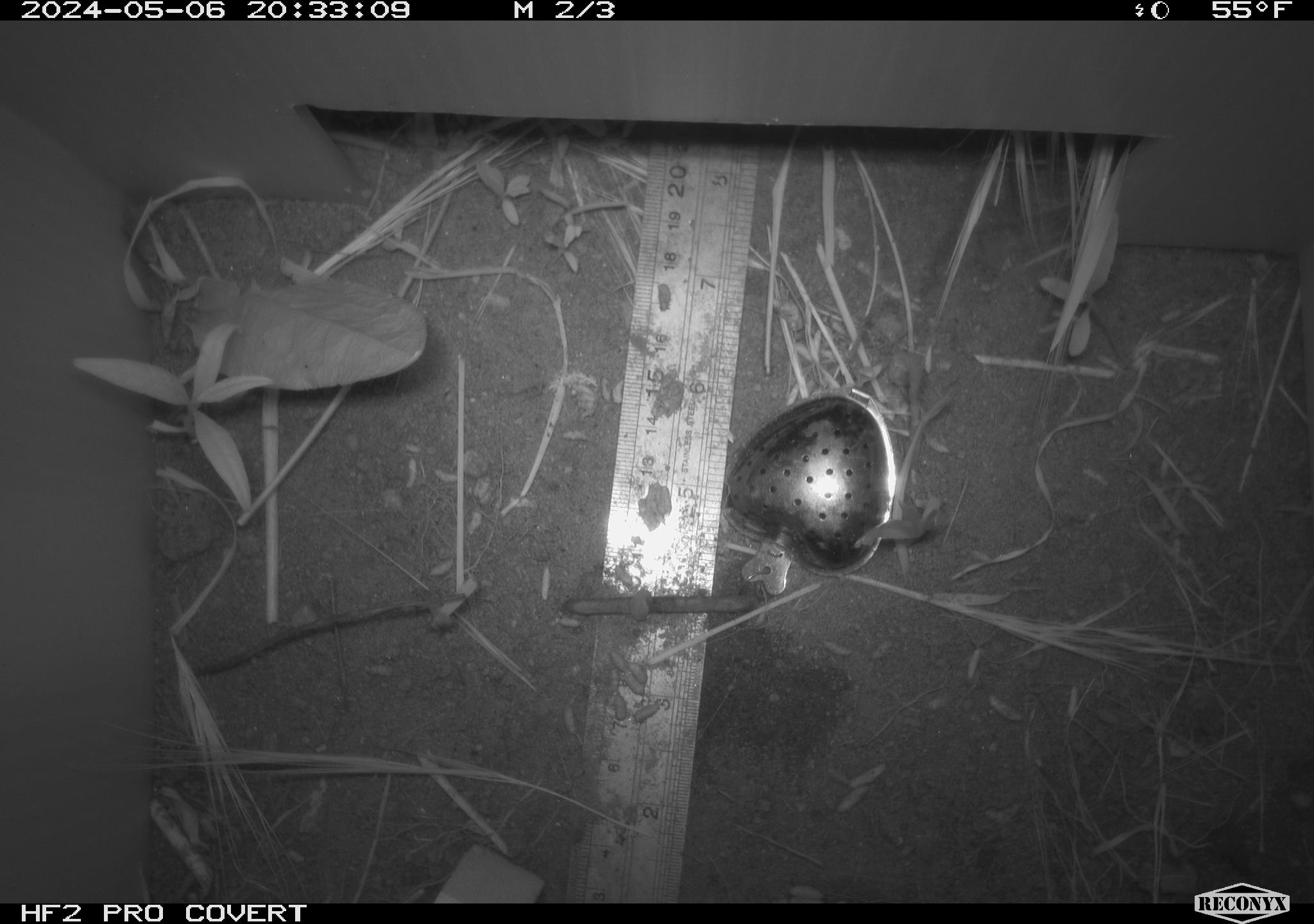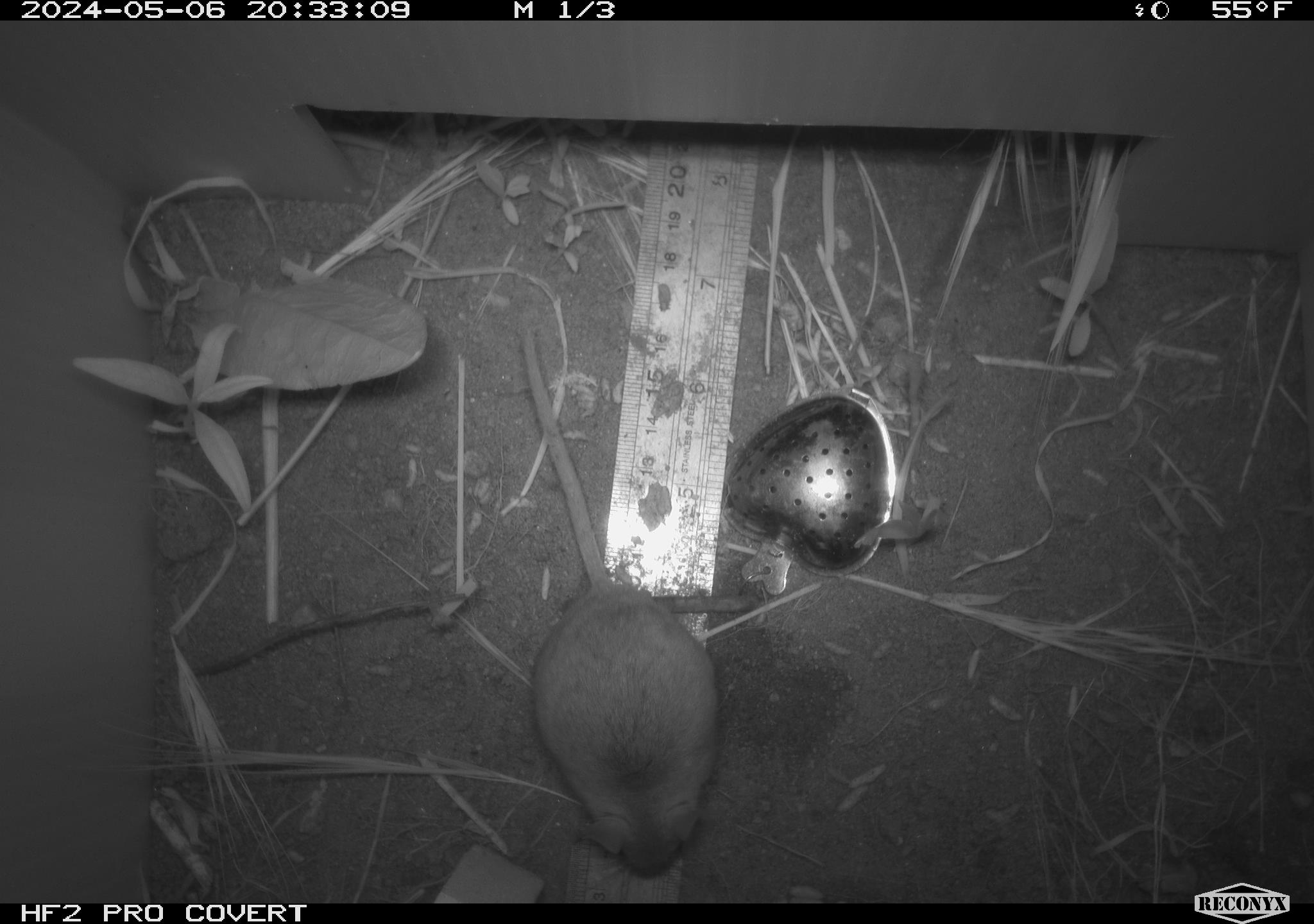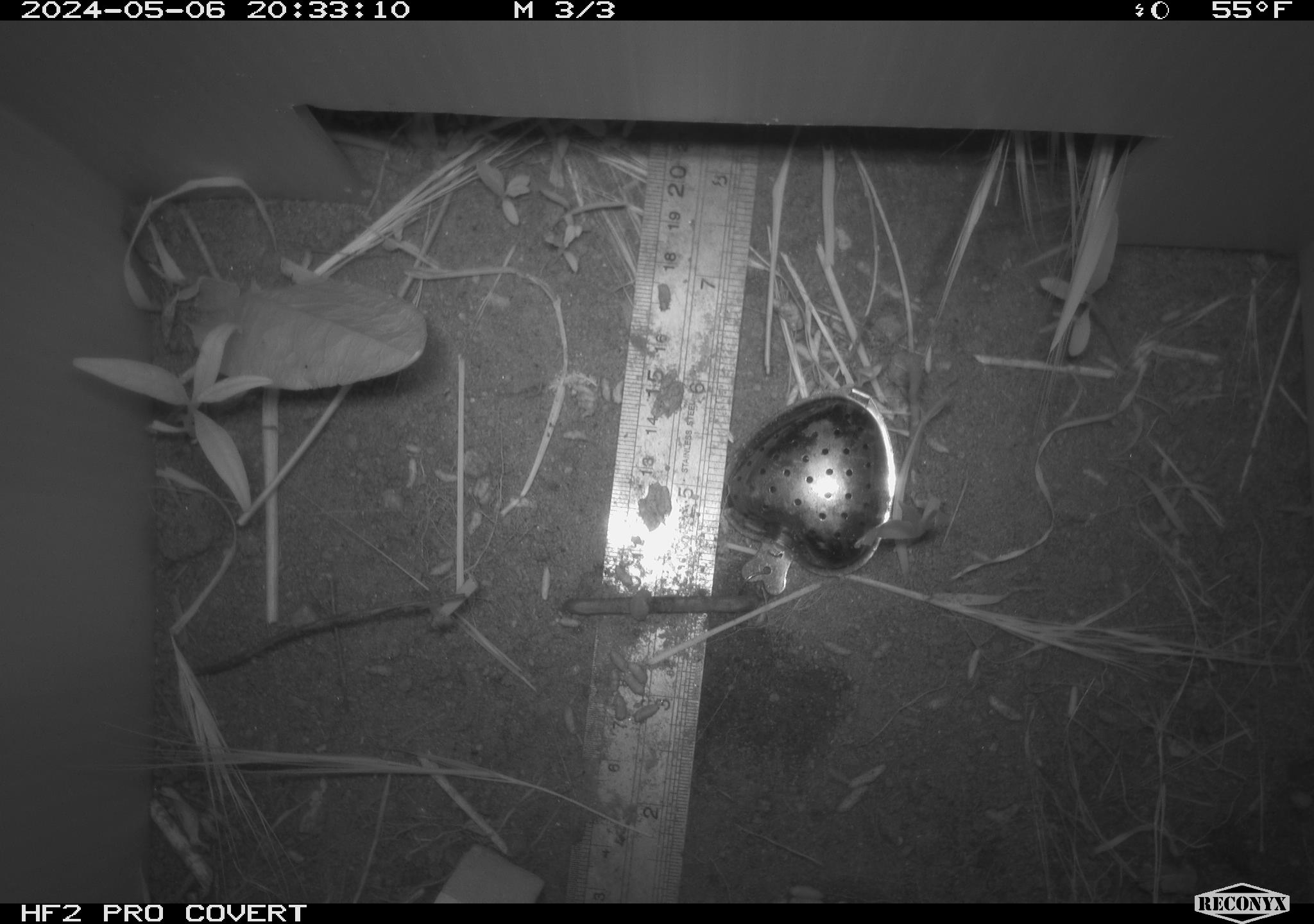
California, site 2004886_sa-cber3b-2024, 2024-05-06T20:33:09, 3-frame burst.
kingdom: Animalia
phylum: Chordata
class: Mammalia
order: Rodentia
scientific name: Rodentia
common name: mouse species